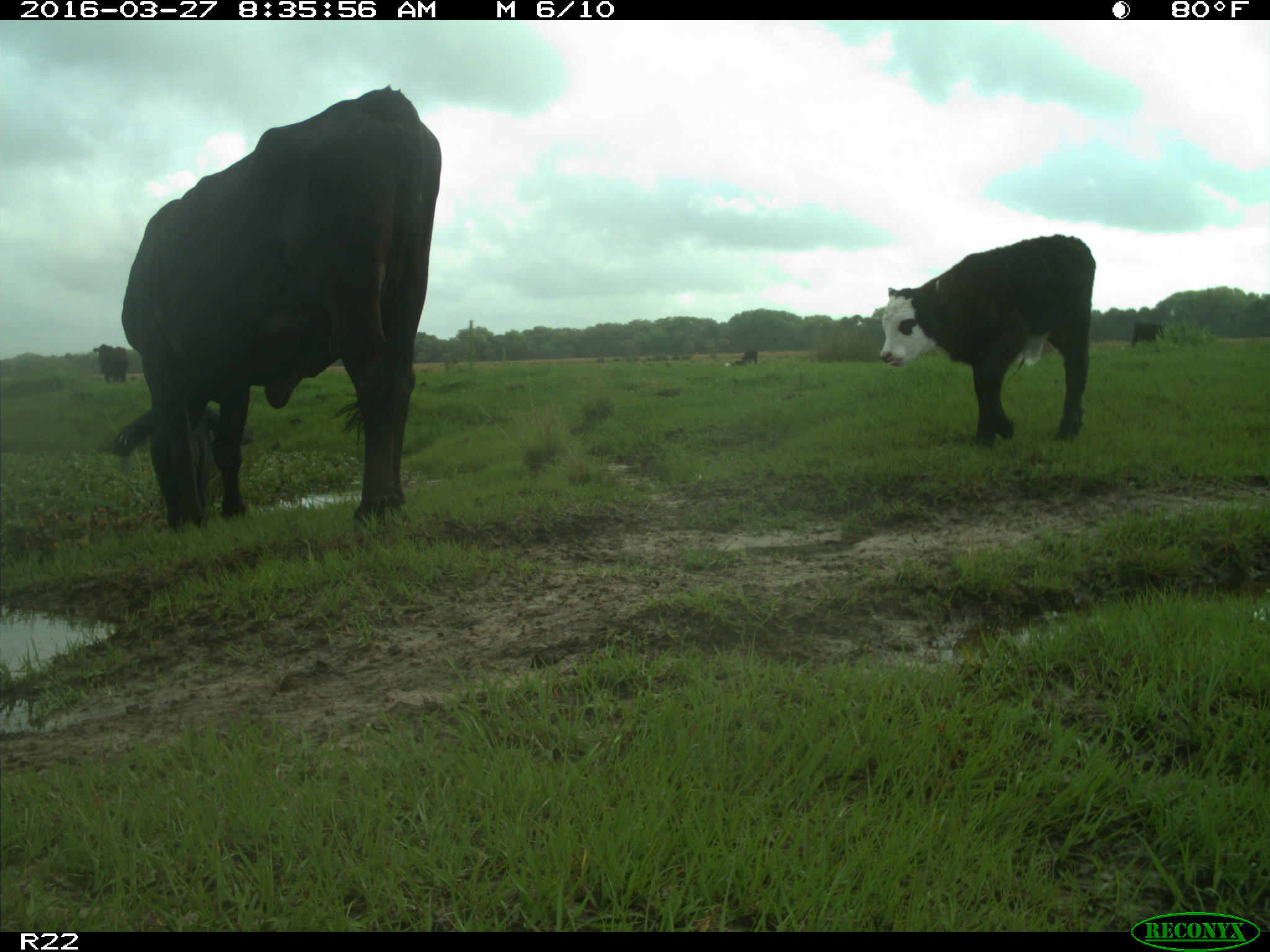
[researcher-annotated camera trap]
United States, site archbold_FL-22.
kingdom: Animalia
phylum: Chordata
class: Mammalia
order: Artiodactyla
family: Bovidae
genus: Bos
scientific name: Bos taurus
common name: domestic cow